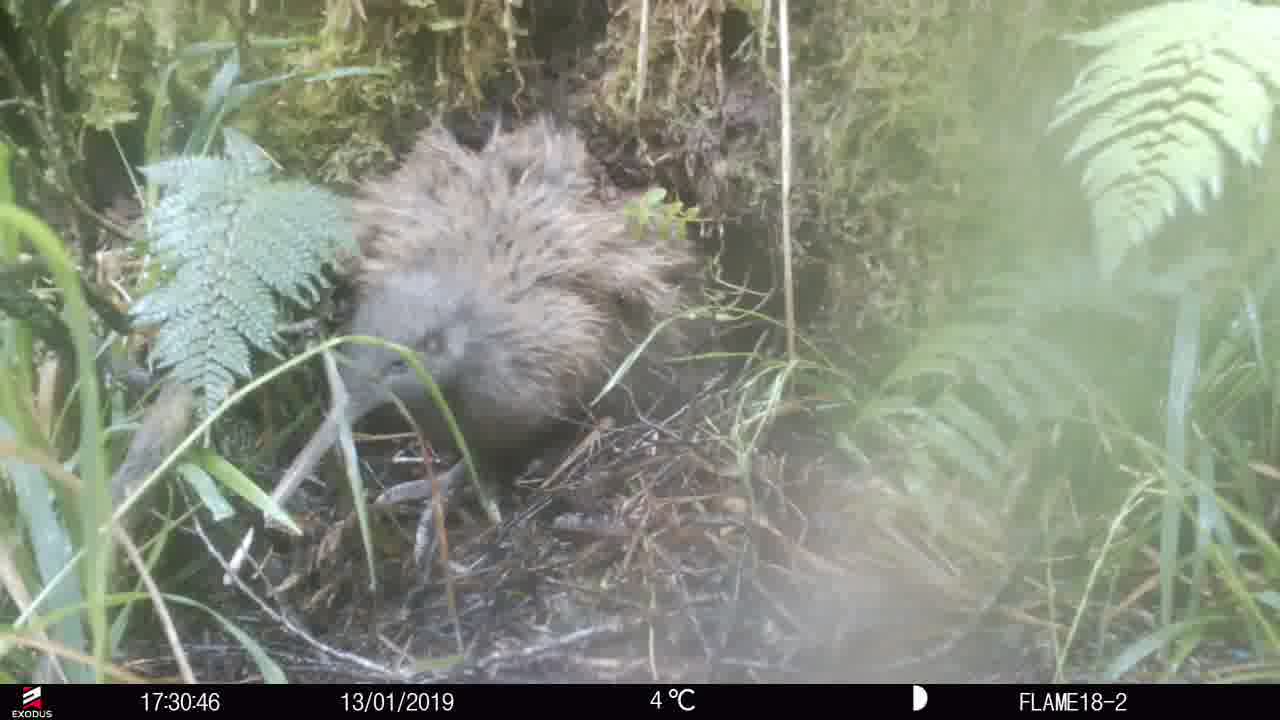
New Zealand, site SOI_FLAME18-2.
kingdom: Animalia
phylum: Chordata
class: Aves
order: Apterygiformes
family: Apterygidae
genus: Apteryx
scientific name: Apteryx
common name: kiwi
Kiwi (Apteryx).